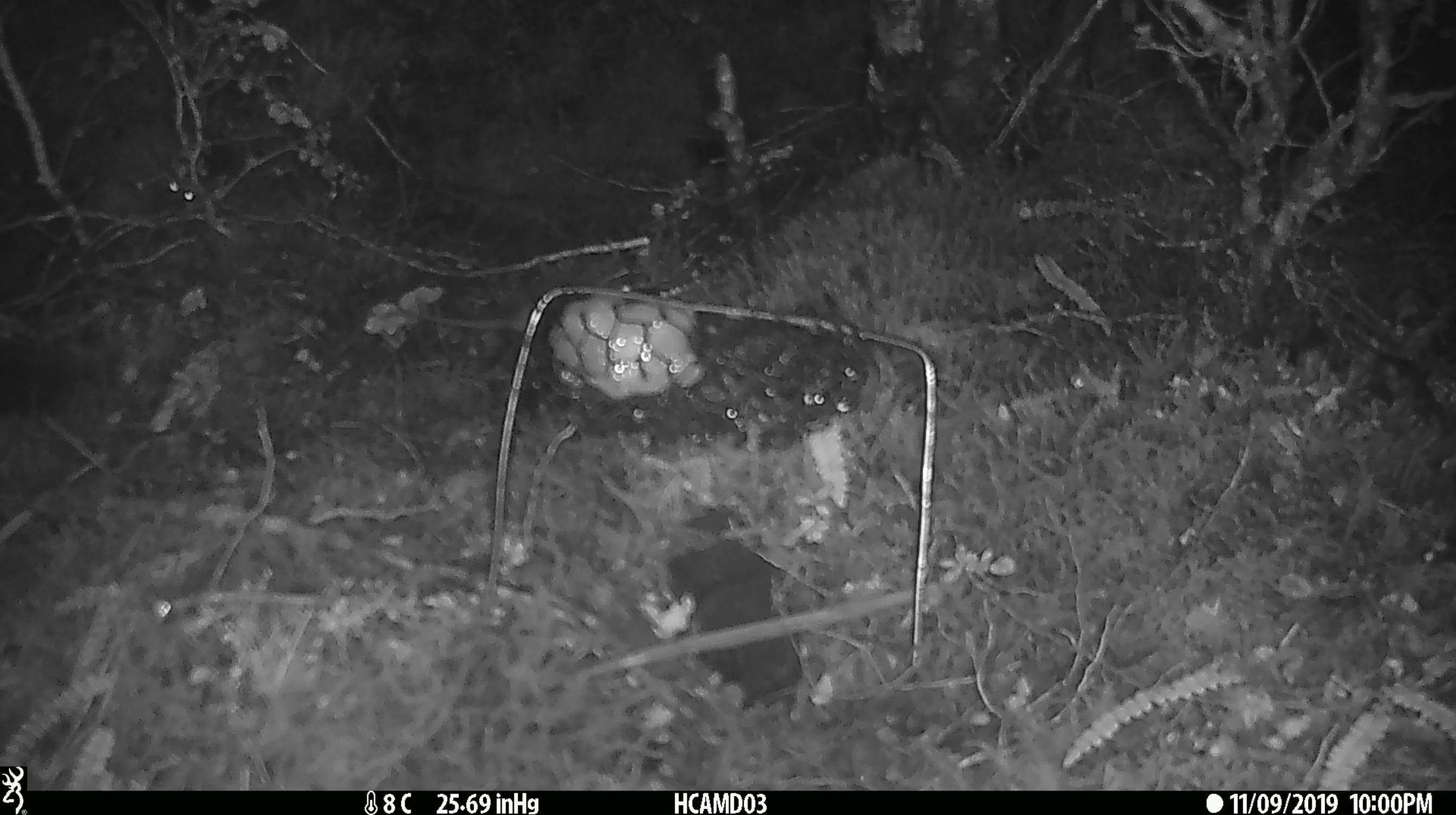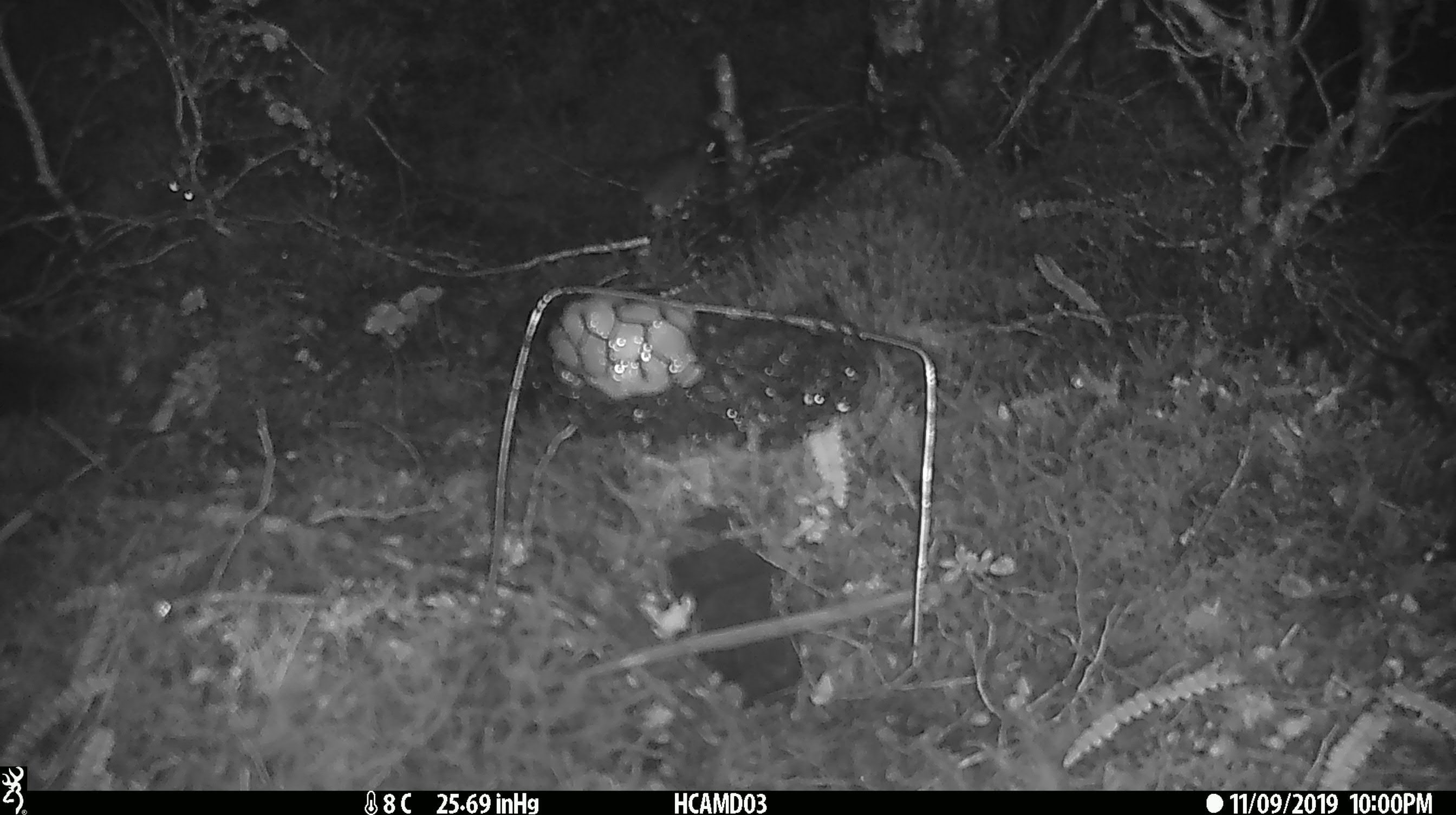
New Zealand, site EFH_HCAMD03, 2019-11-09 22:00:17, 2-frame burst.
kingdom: Animalia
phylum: Chordata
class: Mammalia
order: Rodentia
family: Muridae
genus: Mus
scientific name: Mus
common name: mouse